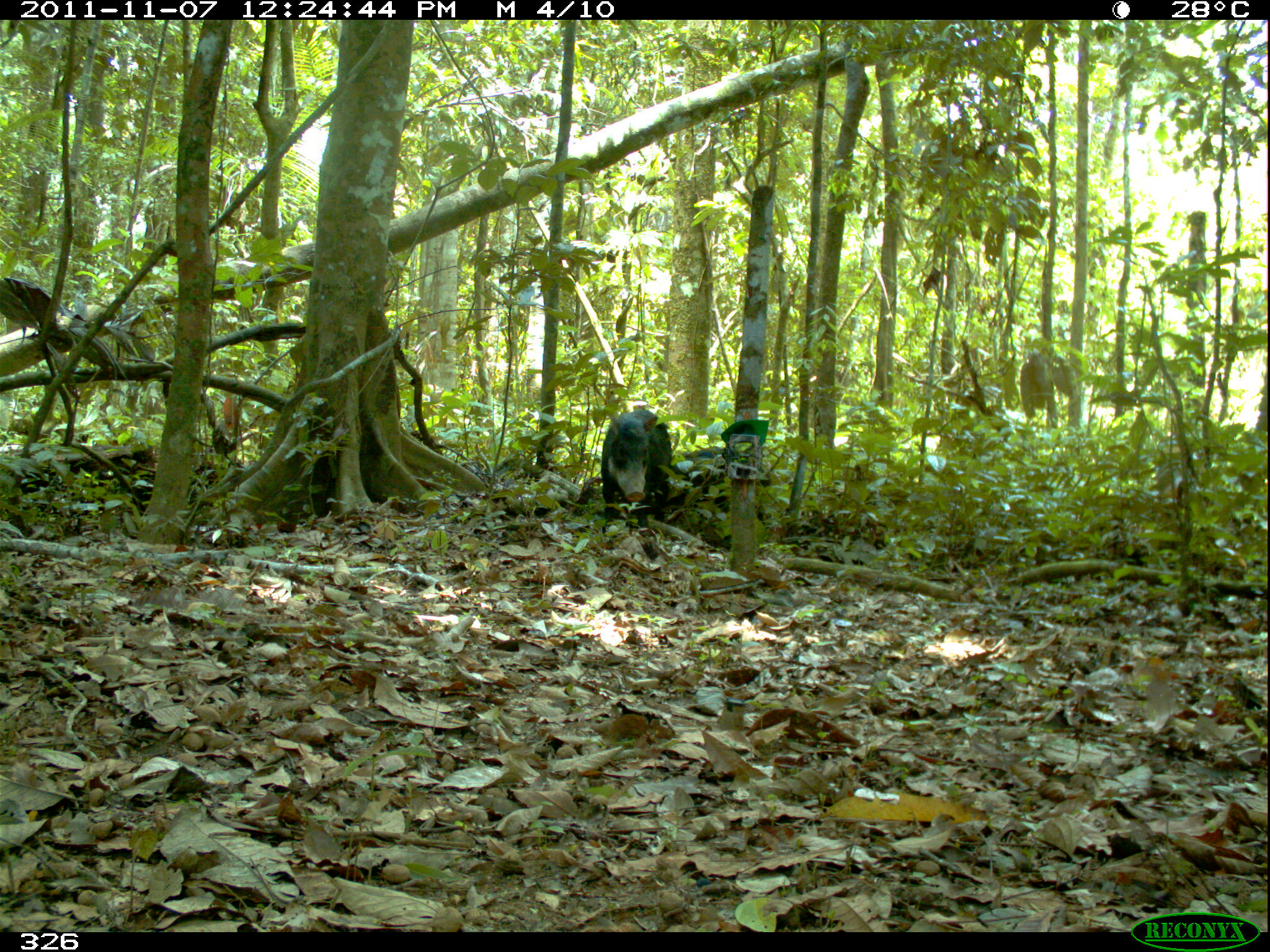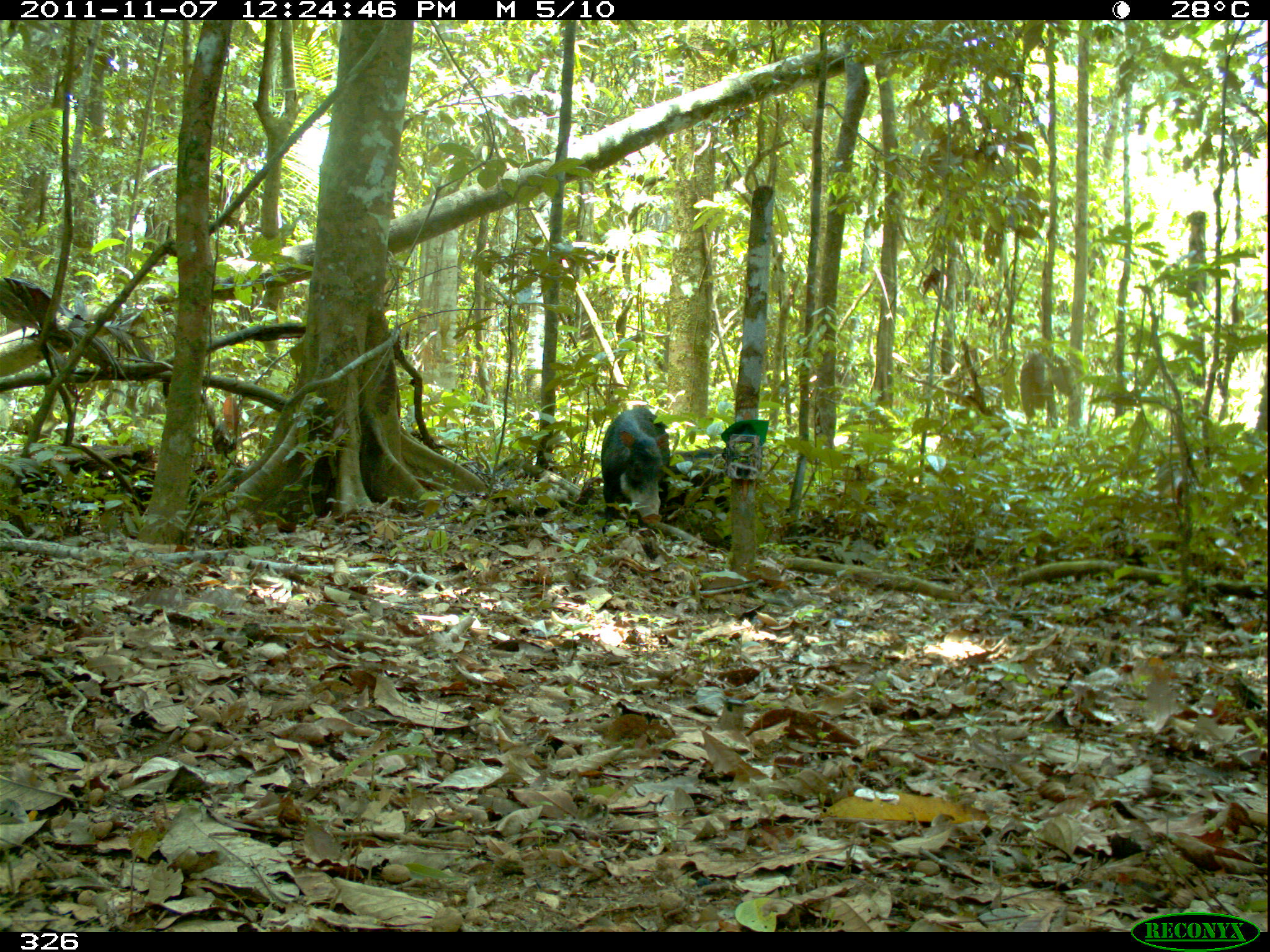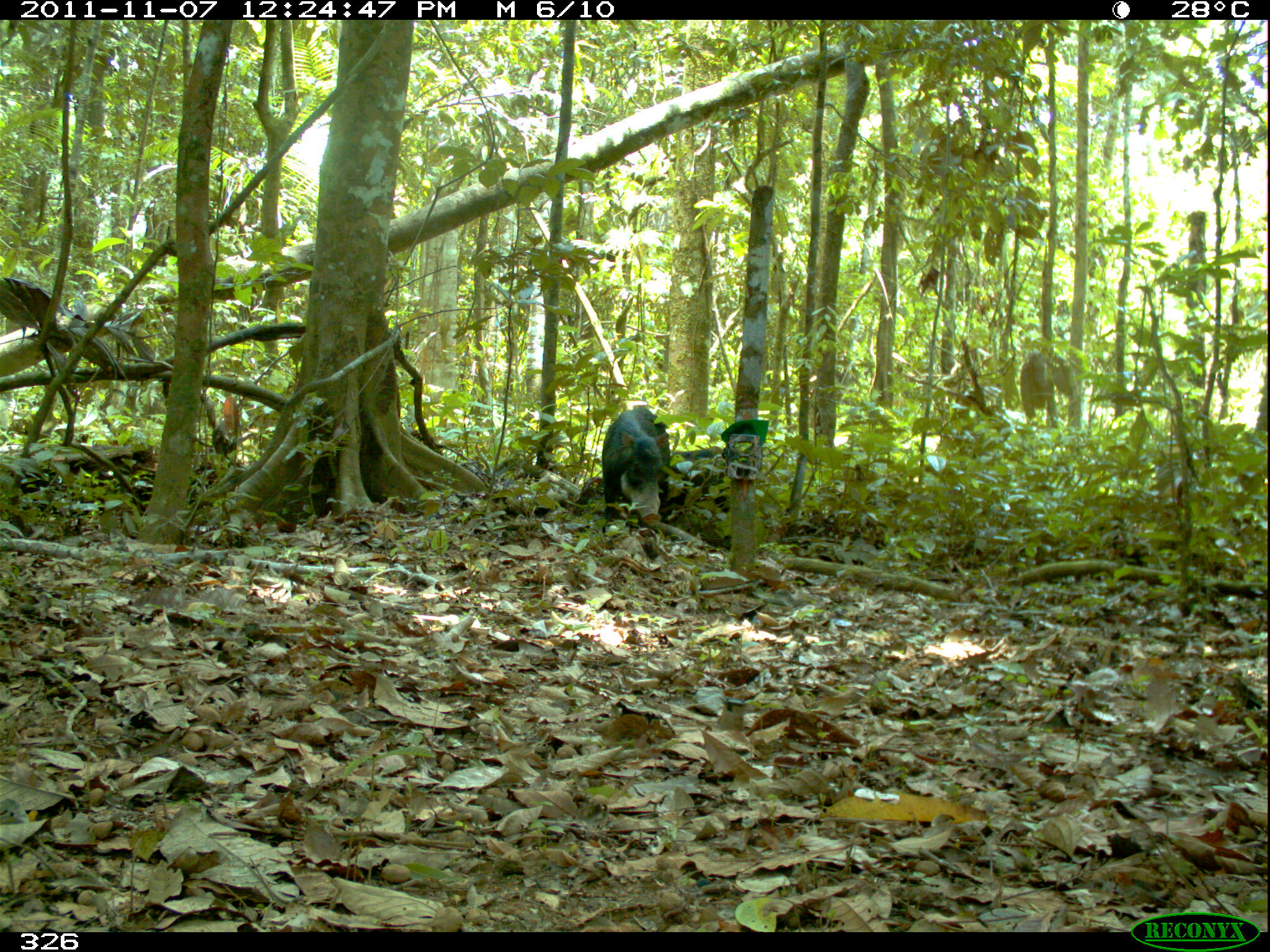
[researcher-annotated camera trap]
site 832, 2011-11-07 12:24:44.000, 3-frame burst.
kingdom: Animalia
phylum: Chordata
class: Mammalia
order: Artiodactyla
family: Tayassuidae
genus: Tayassu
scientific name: Tayassu pecari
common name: white-lipped peccary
Tayassu pecari (white-lipped peccary).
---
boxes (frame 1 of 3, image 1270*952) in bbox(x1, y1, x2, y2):
tayassu pecari: bbox(600, 409, 673, 532); bbox(669, 446, 770, 531)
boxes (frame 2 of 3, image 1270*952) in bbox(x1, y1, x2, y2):
tayassu pecari: bbox(600, 406, 669, 533); bbox(657, 445, 728, 523)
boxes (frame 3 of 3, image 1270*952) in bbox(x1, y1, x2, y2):
tayassu pecari: bbox(601, 405, 669, 533); bbox(657, 444, 730, 524)